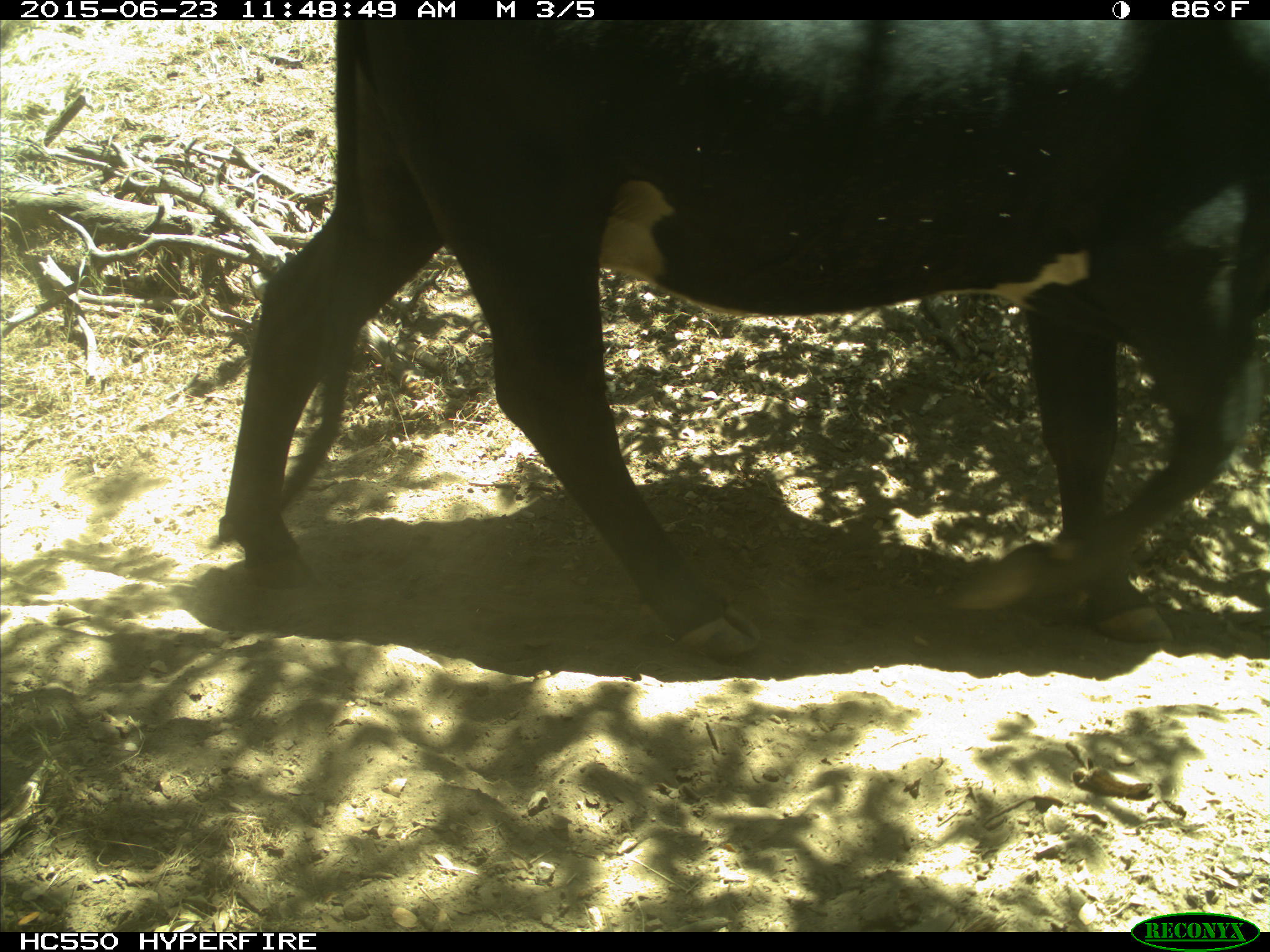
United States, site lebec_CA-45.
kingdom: Animalia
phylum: Chordata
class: Mammalia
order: Artiodactyla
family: Bovidae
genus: Bos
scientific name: Bos taurus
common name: domestic cow